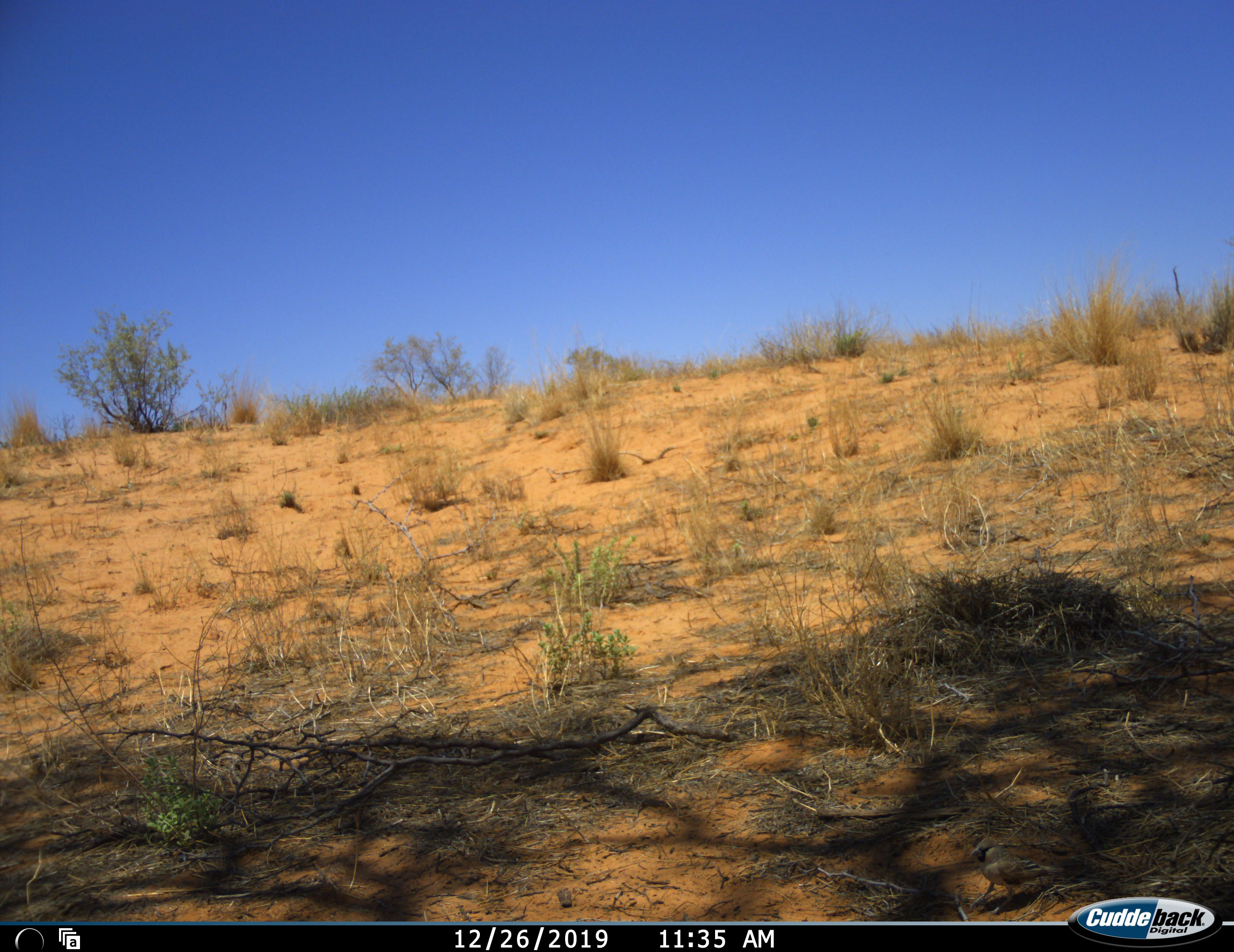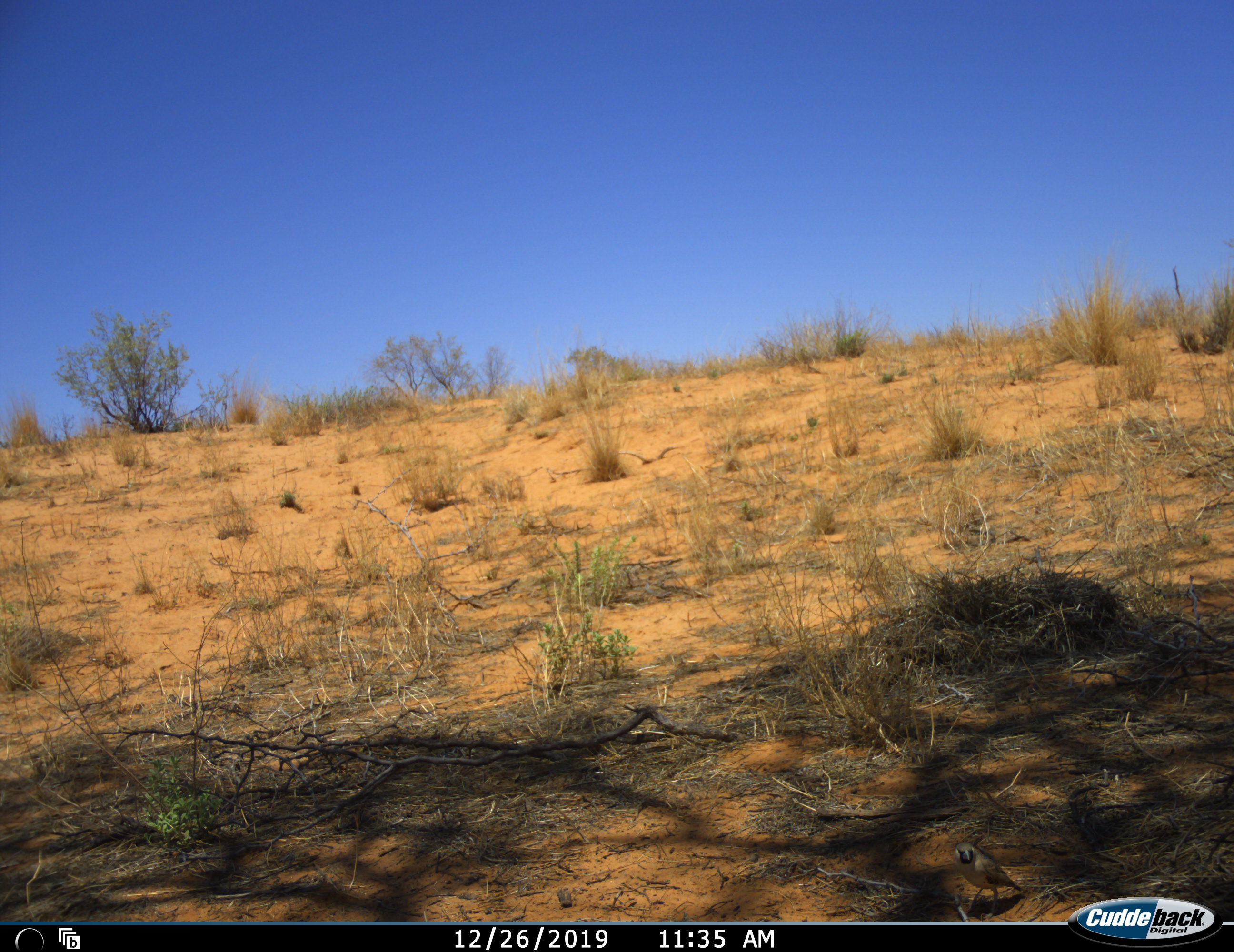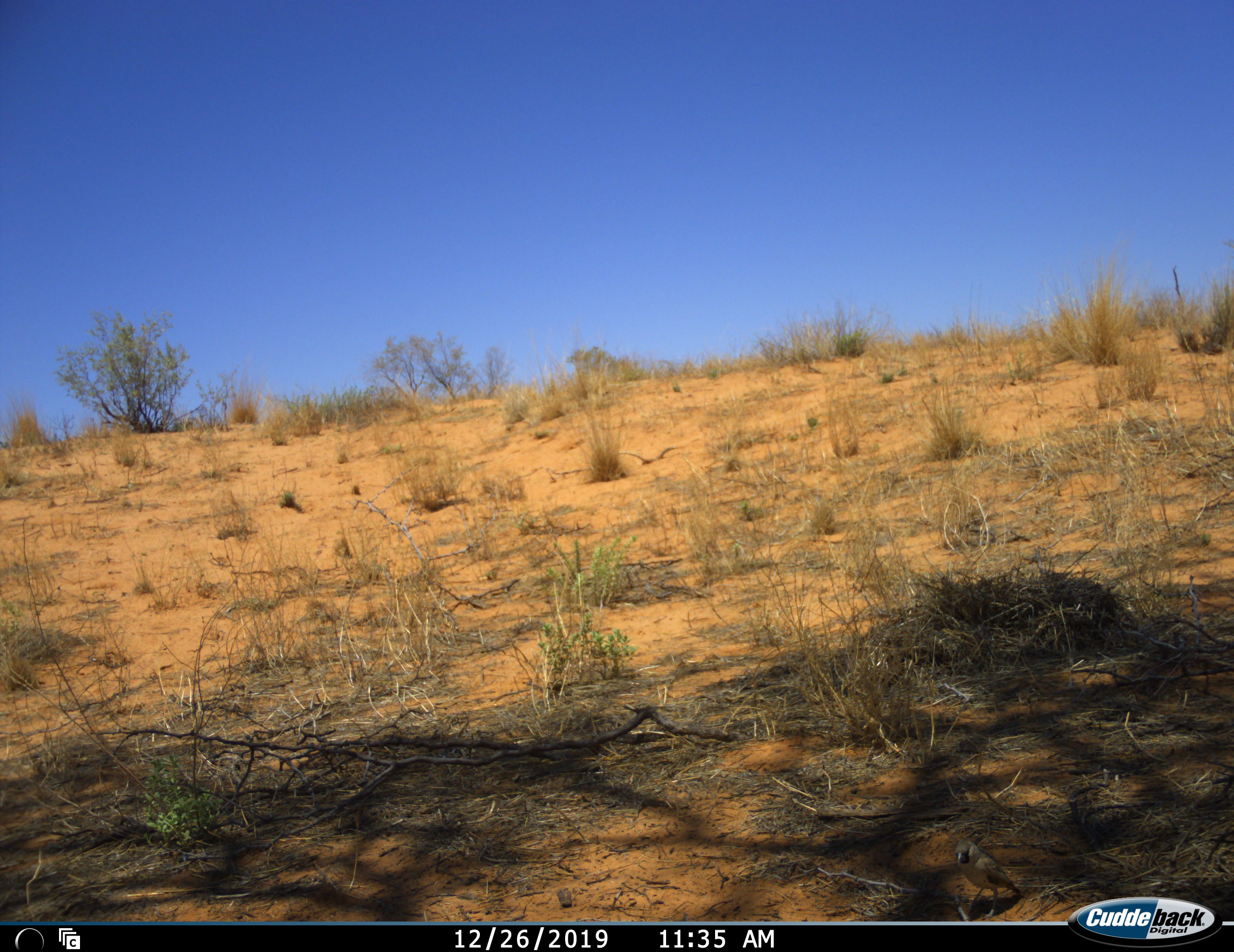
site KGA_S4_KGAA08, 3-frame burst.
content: unidentified animal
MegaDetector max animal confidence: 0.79